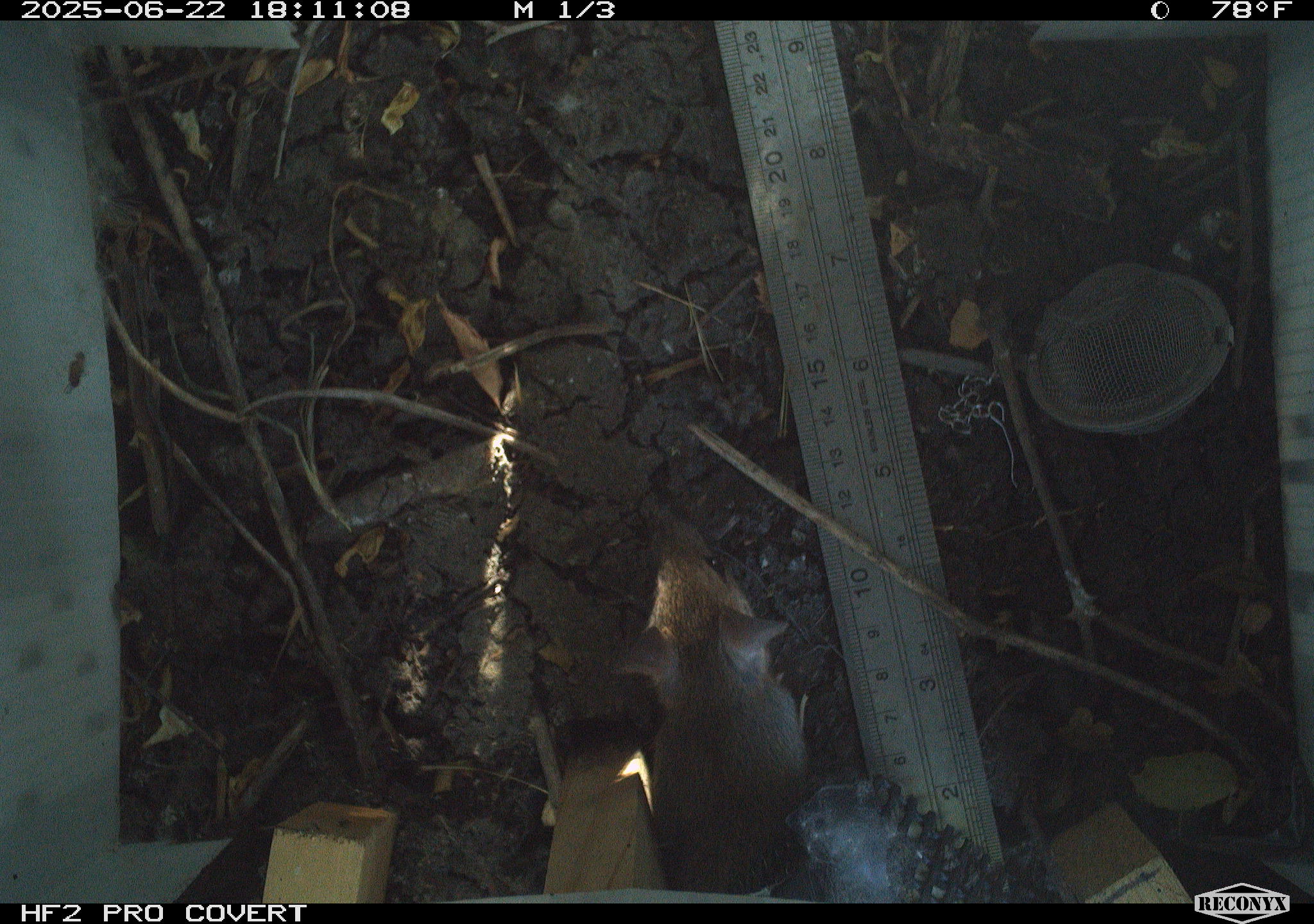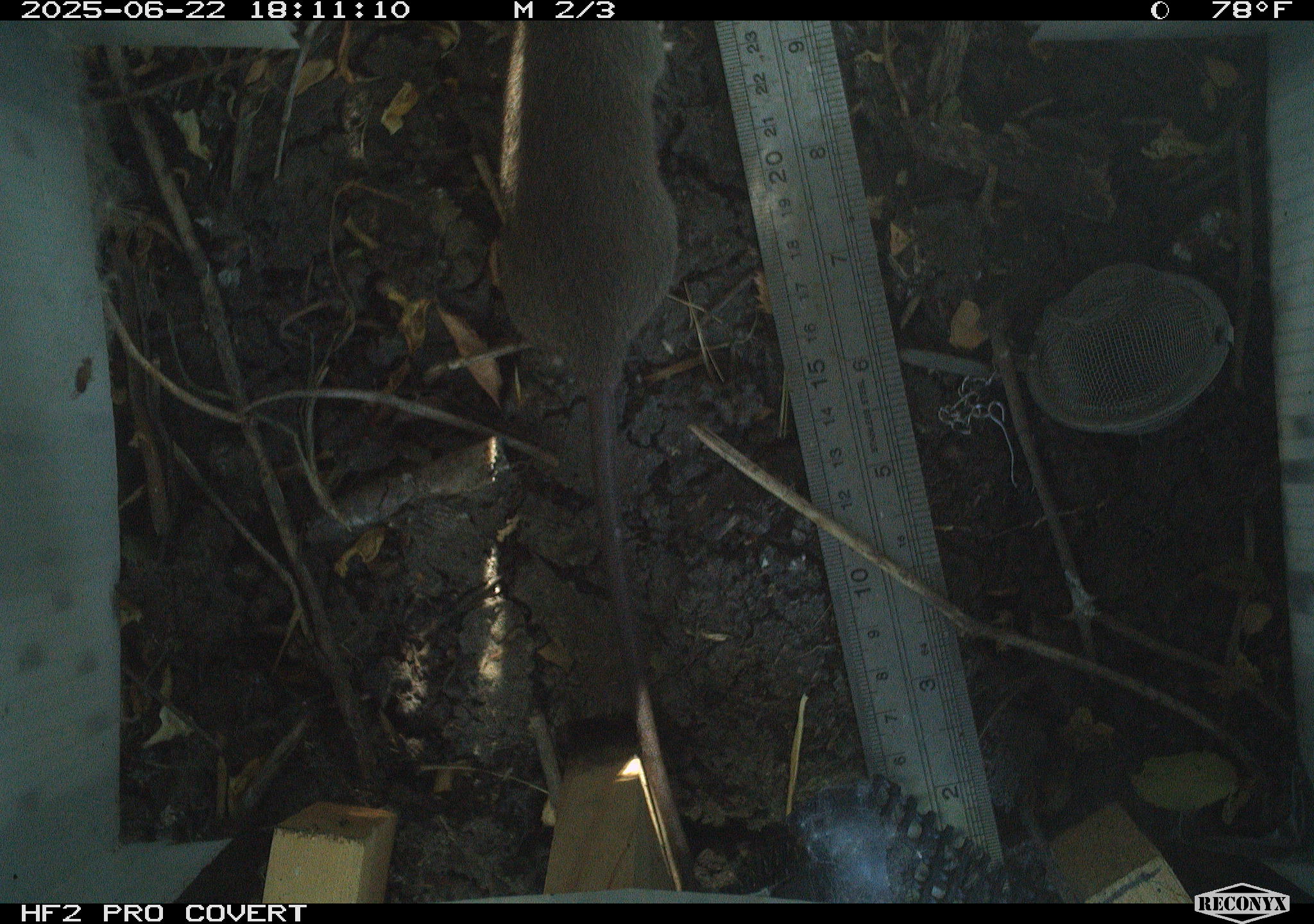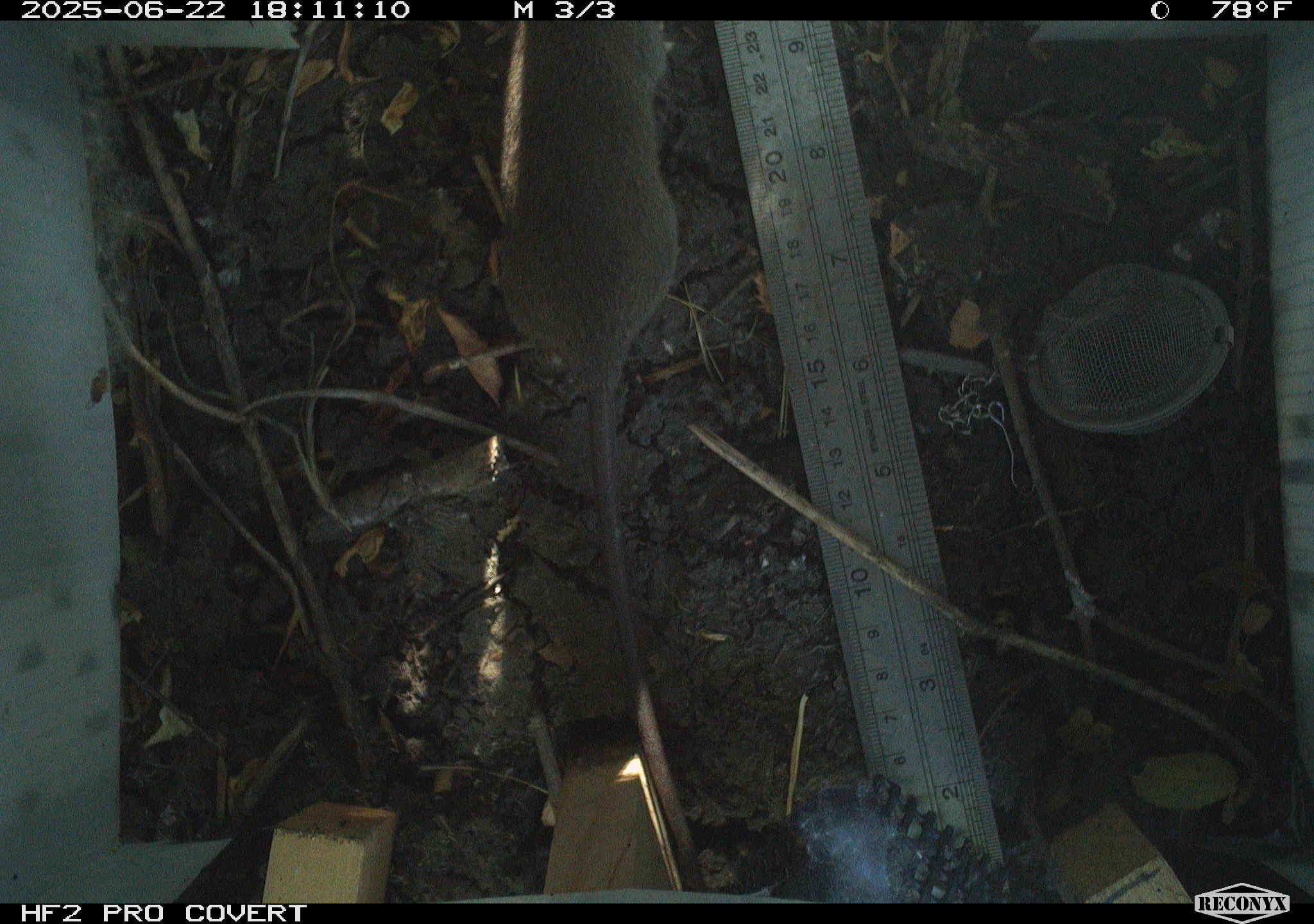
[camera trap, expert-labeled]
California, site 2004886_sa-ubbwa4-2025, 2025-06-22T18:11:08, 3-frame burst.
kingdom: Animalia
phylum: Chordata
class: Mammalia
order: Rodentia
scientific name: Rodentia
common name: rodent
Rodent (Rodentia).